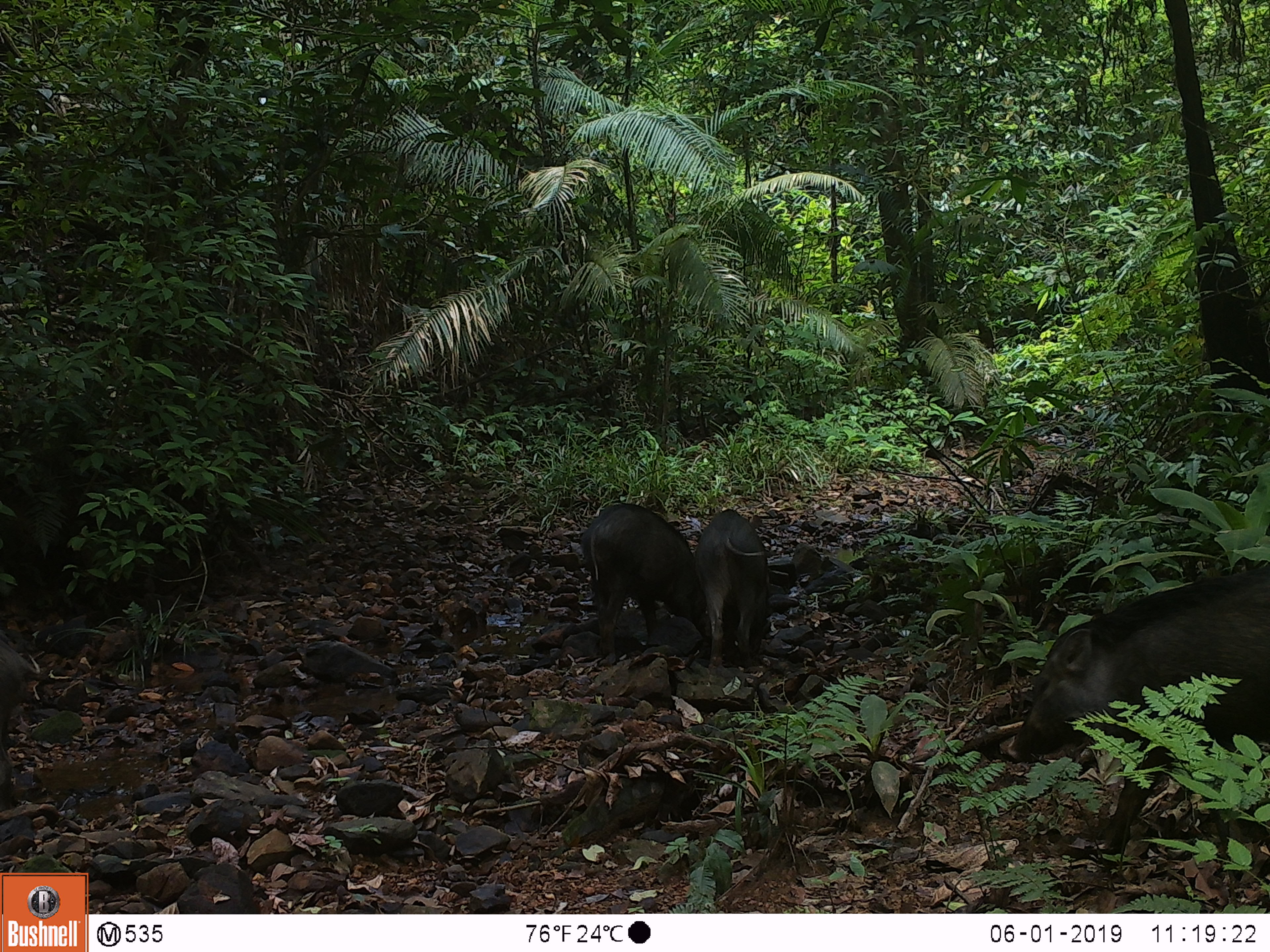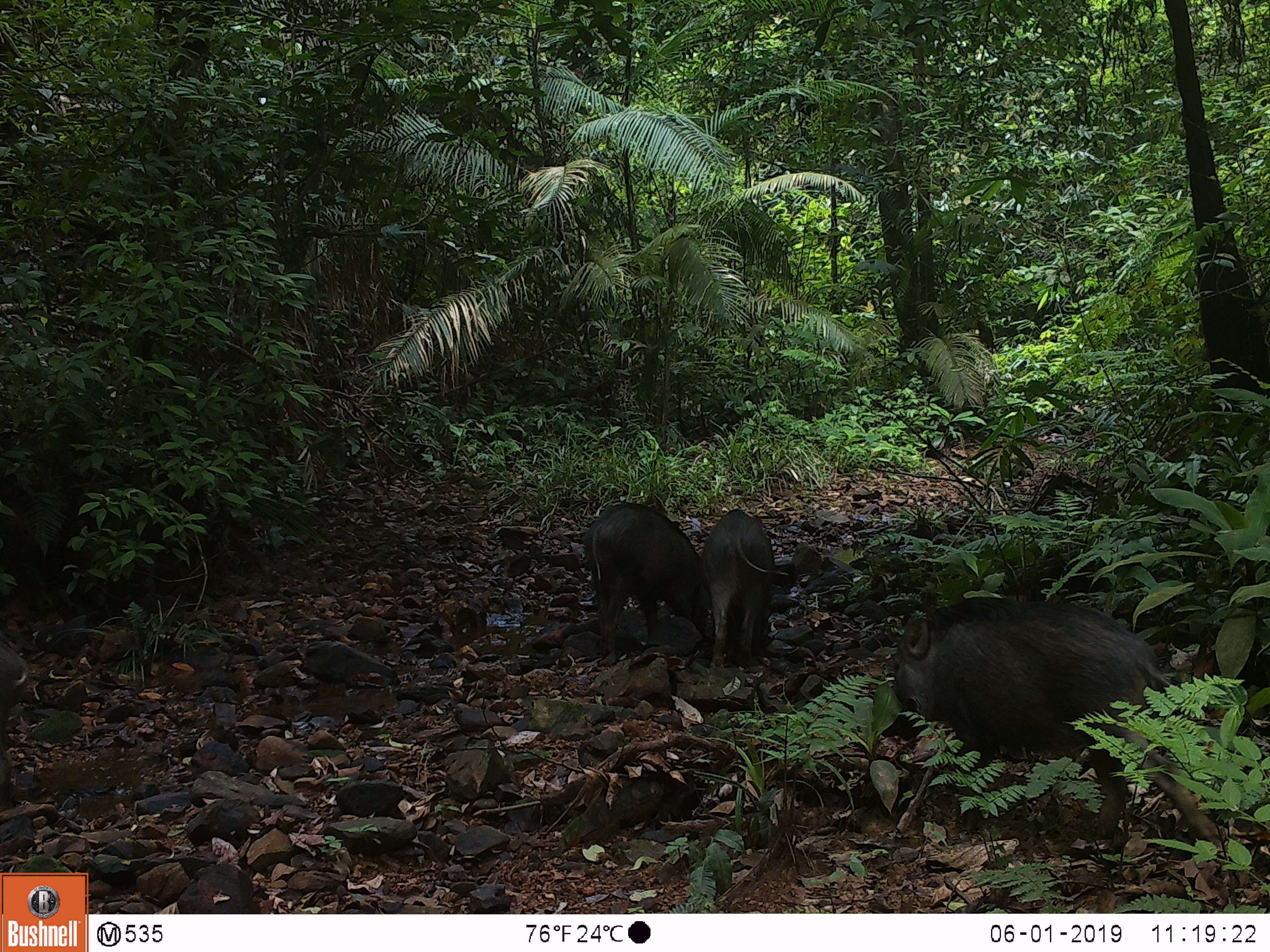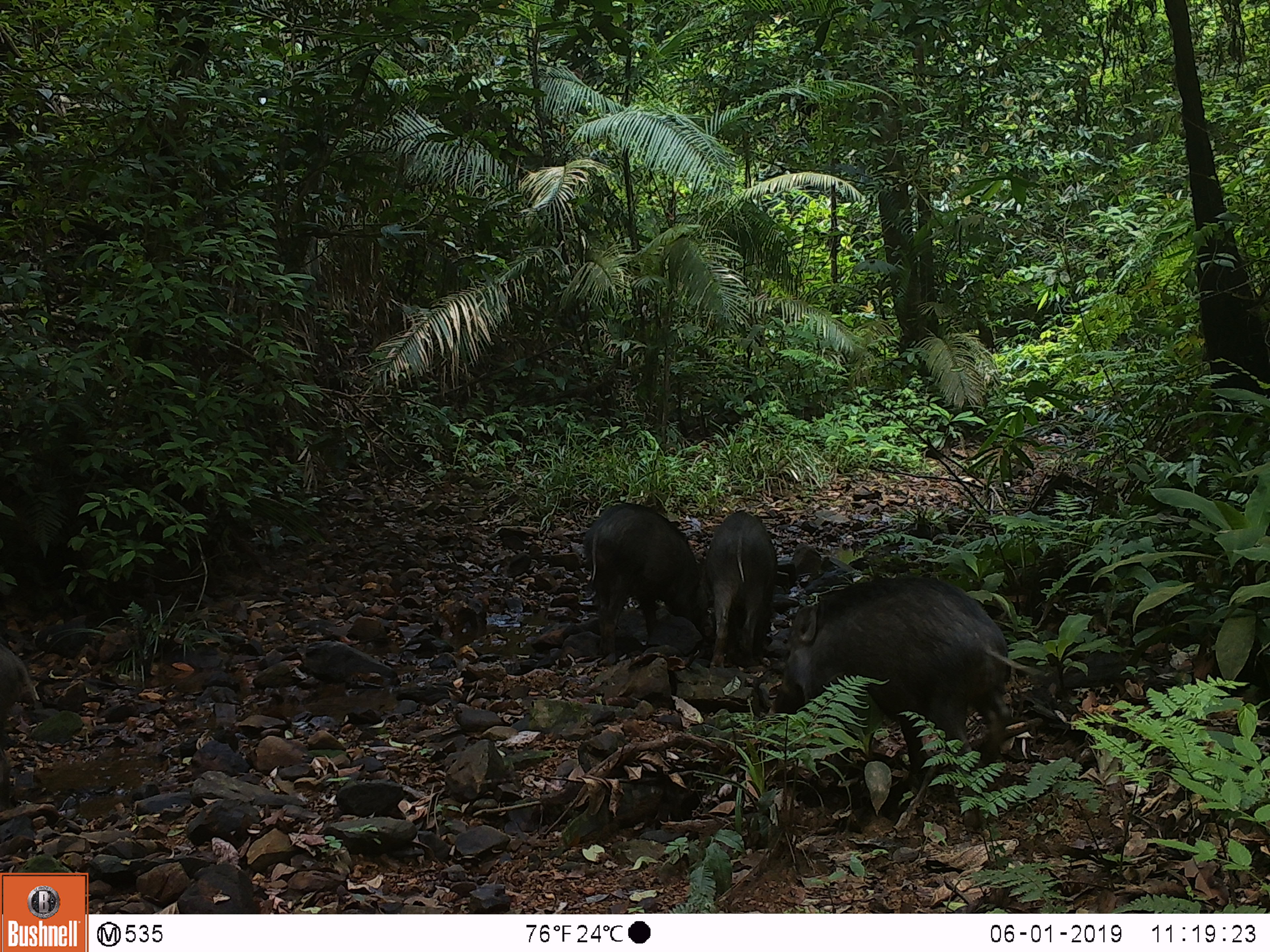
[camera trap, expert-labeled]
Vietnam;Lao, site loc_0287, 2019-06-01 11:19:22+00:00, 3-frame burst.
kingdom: Animalia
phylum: Chordata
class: Mammalia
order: Artiodactyla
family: Suidae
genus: Sus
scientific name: Sus scrofa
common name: eurasian wild pig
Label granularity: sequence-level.